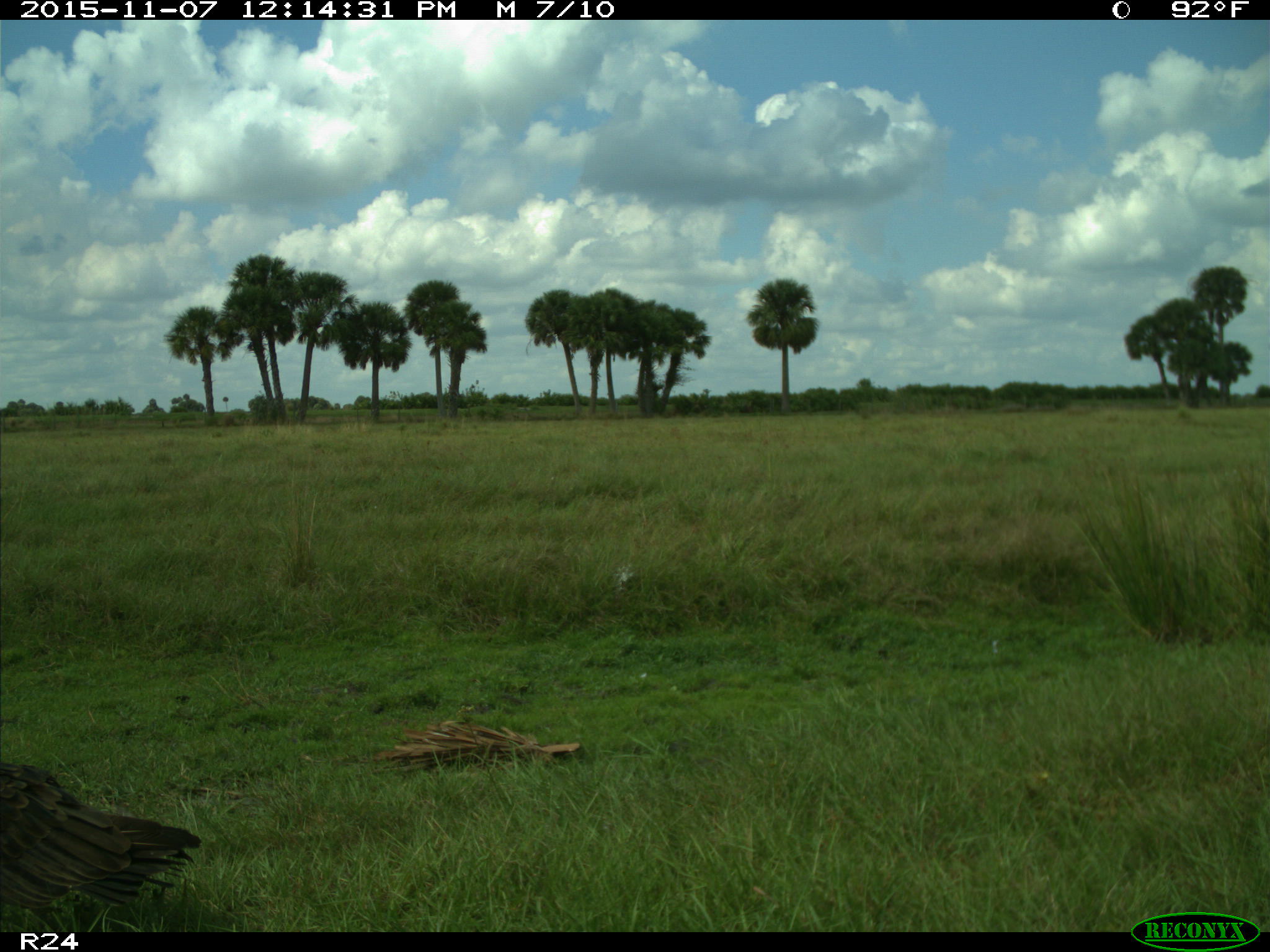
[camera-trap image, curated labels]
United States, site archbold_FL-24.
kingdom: Animalia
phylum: Chordata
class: Aves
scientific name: Aves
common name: birds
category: unidentified bird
Unidentified bird (birds) (Aves).